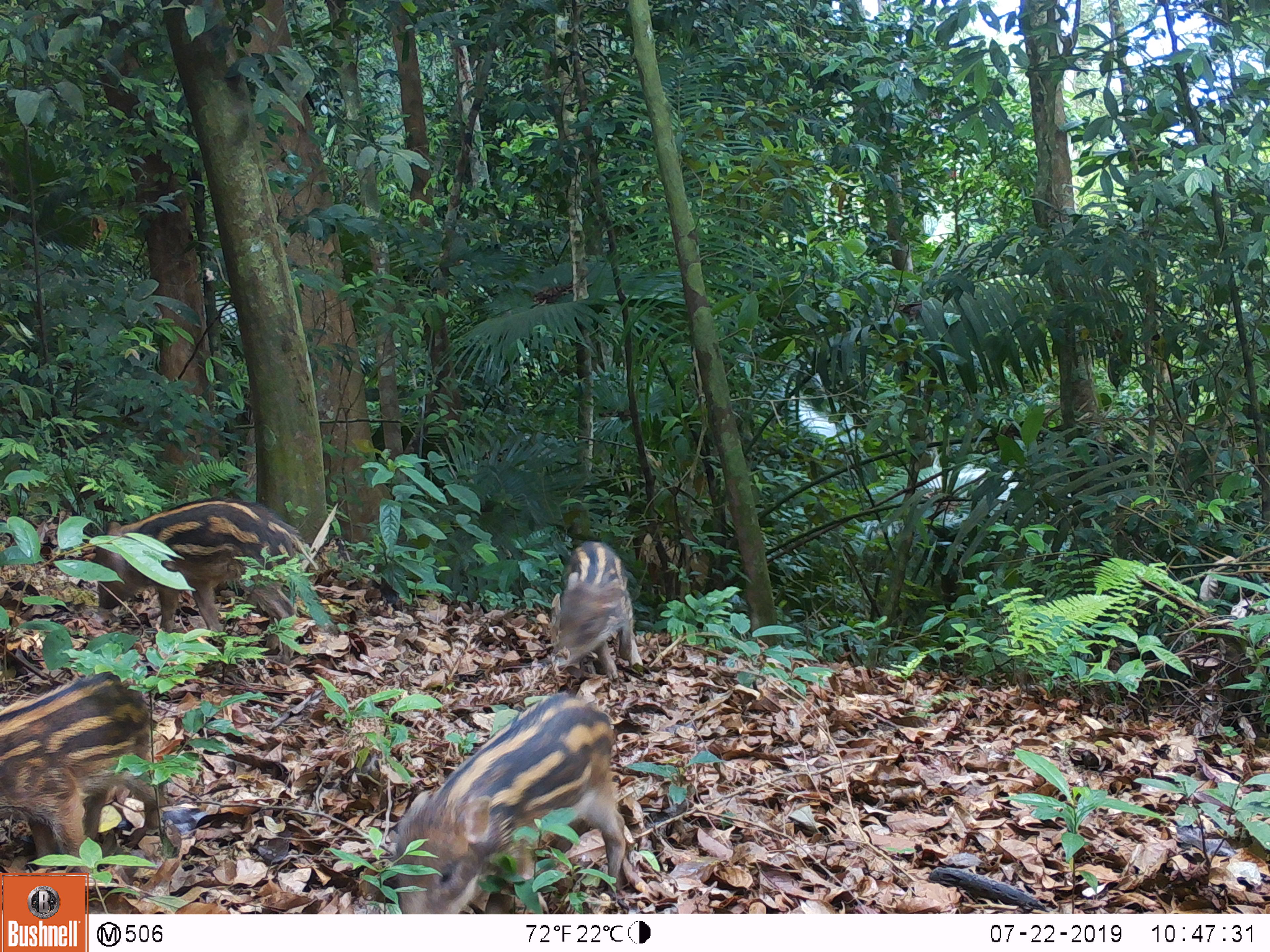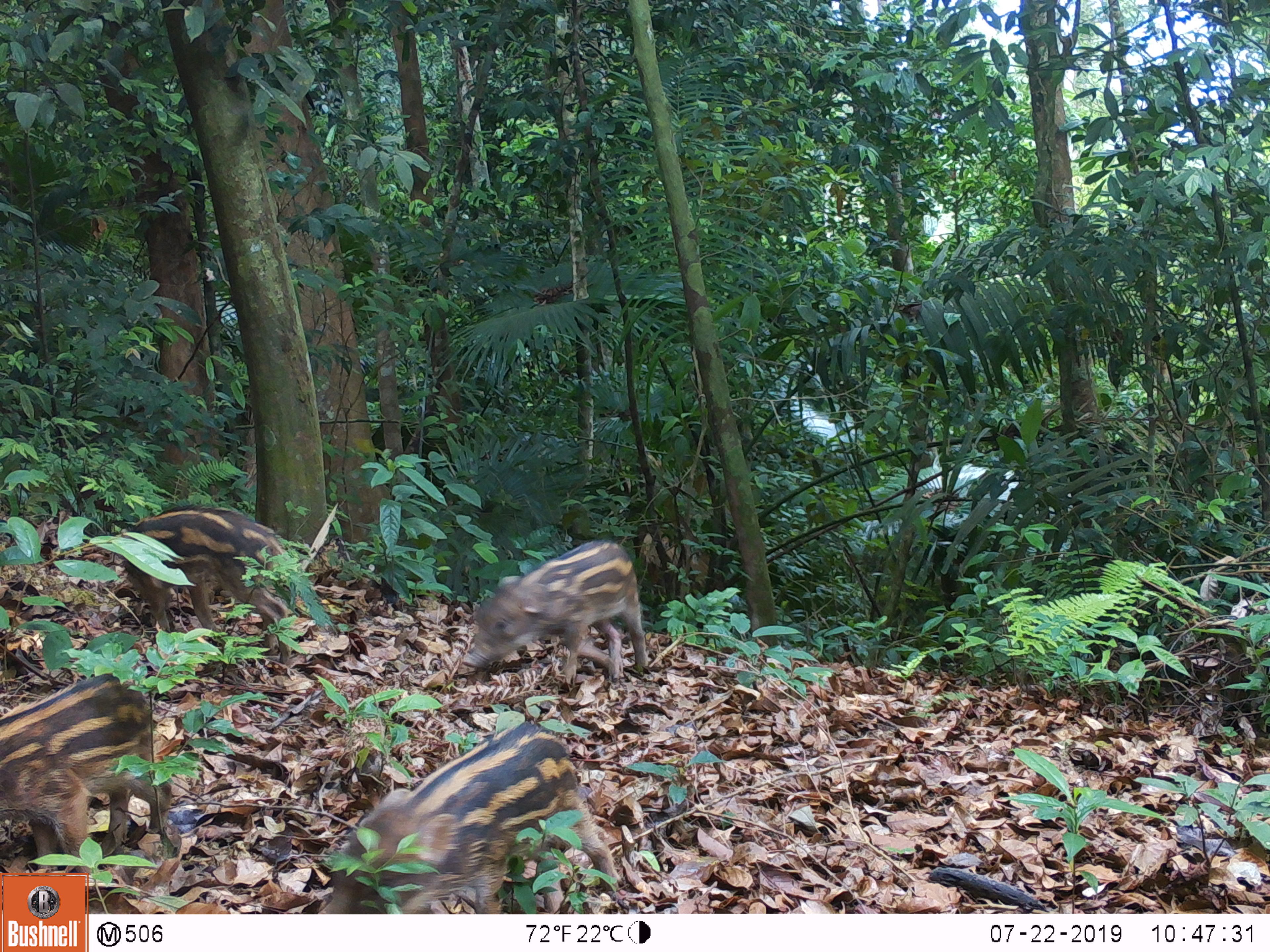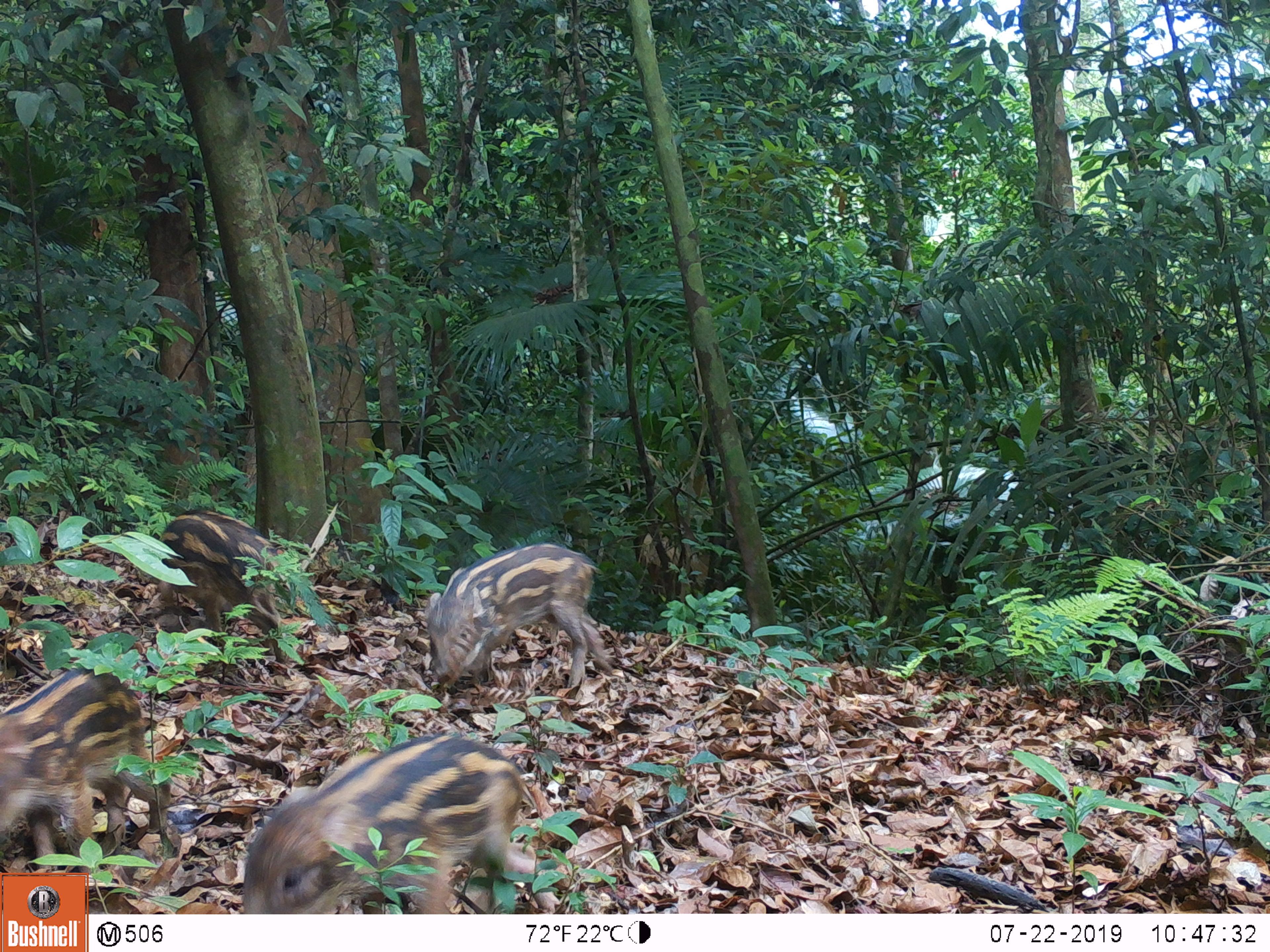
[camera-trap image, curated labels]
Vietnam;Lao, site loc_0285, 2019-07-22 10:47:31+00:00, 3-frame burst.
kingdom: Animalia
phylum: Chordata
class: Mammalia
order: Artiodactyla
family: Suidae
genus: Sus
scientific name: Sus scrofa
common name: eurasian wild pig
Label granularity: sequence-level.